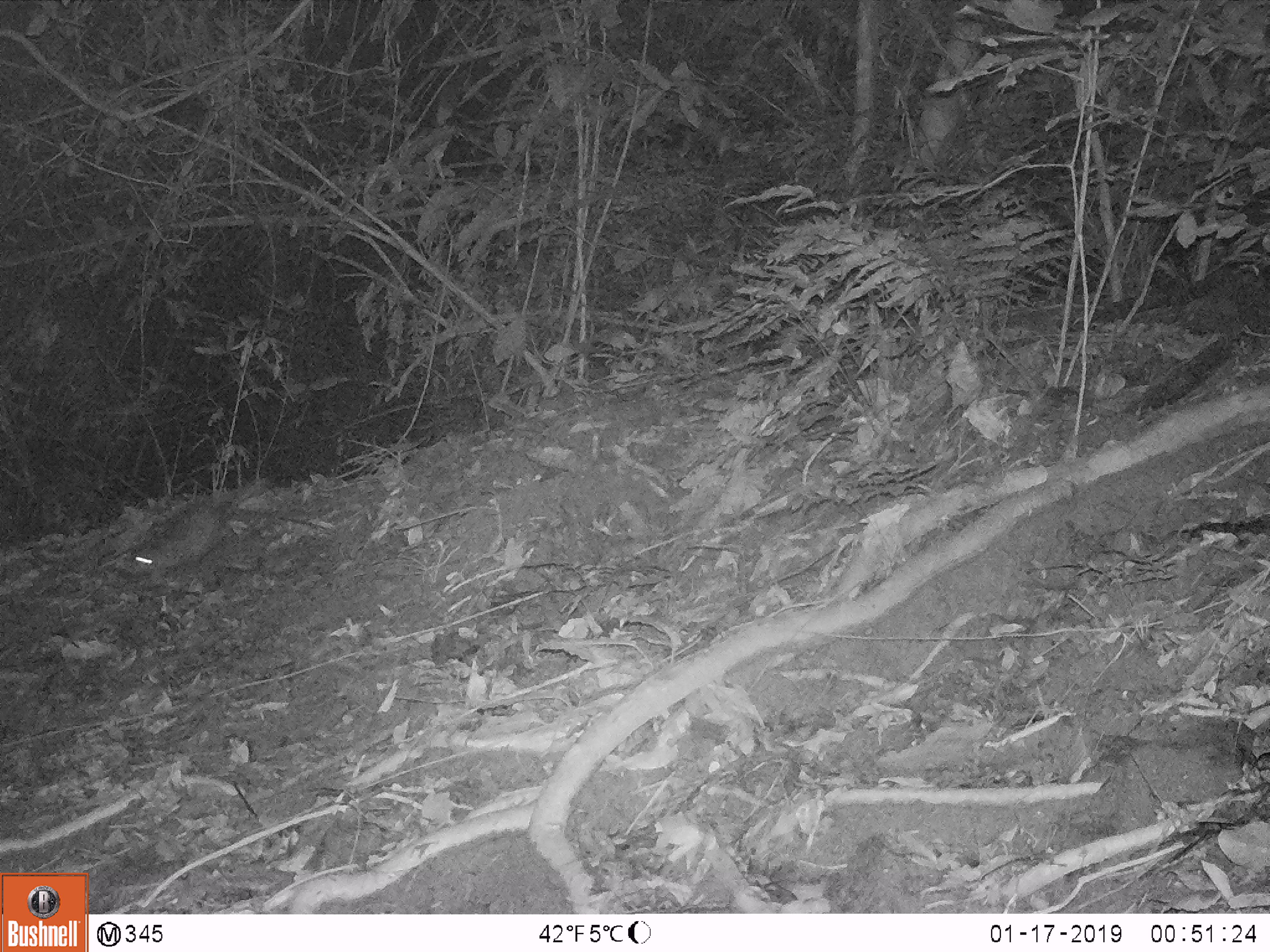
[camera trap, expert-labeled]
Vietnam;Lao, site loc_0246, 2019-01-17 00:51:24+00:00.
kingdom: Animalia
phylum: Chordata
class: Mammalia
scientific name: Mammalia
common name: mammal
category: unidentified small mammal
Unidentified small mammal (mammal) (Mammalia). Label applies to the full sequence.